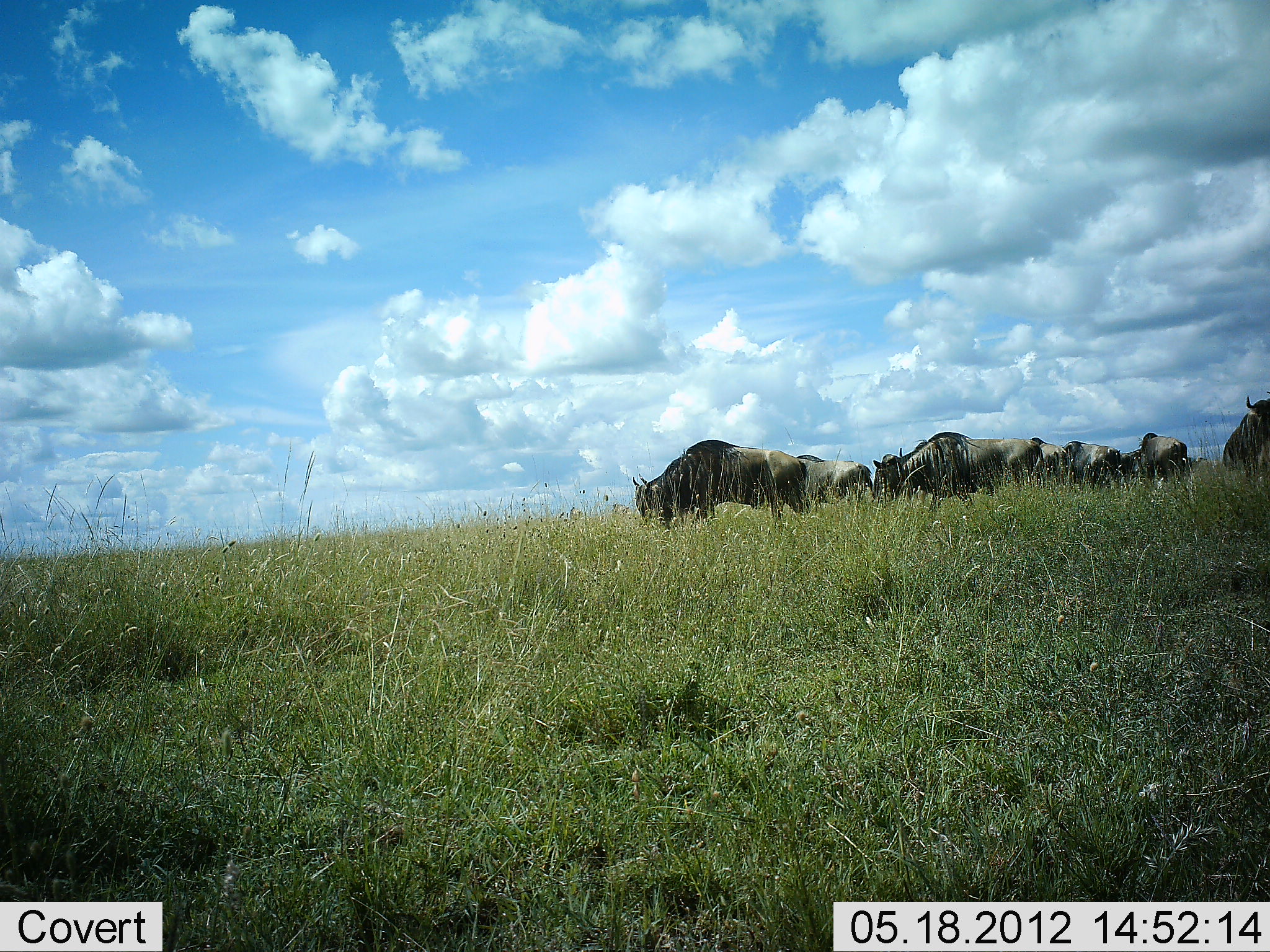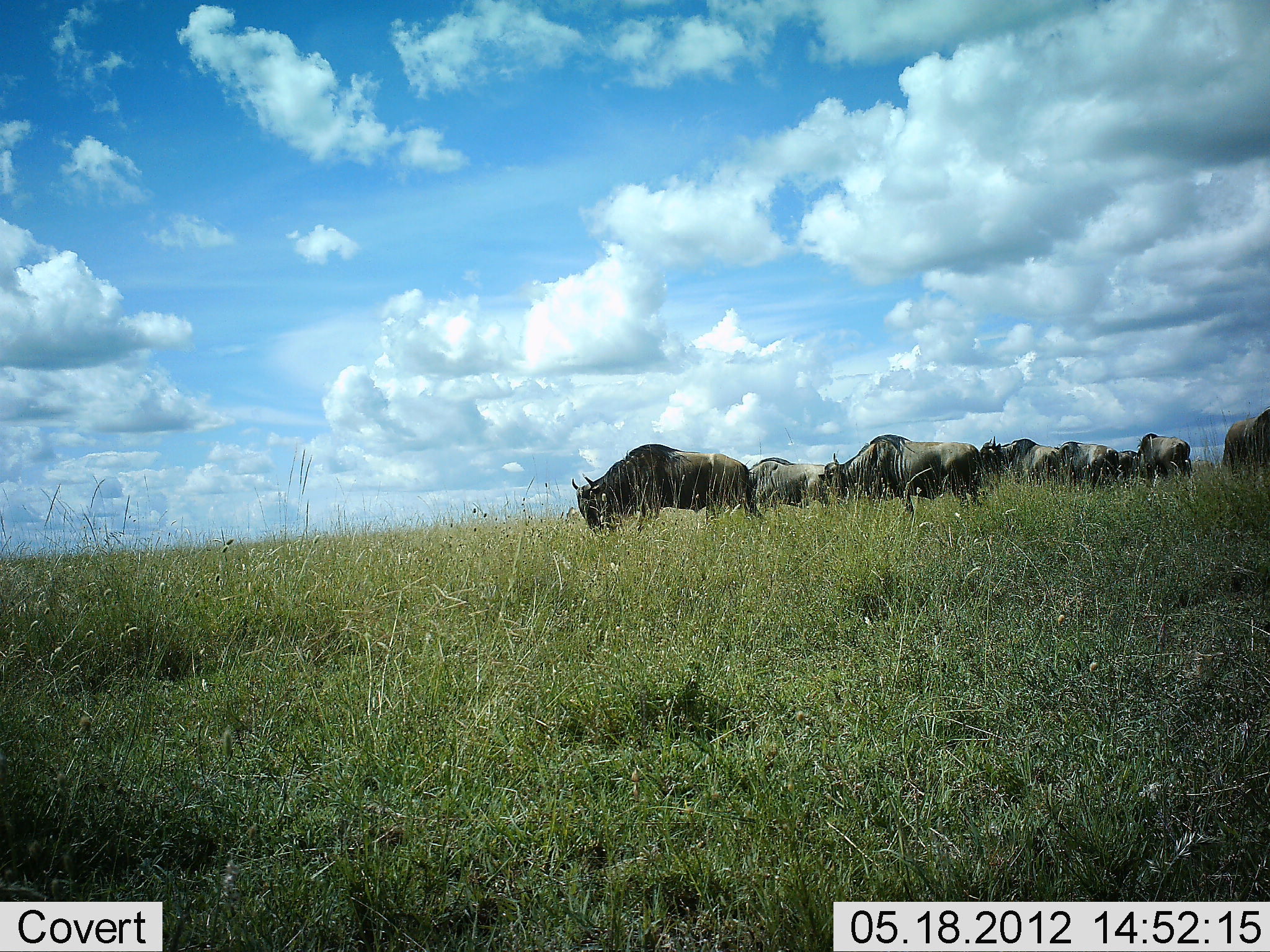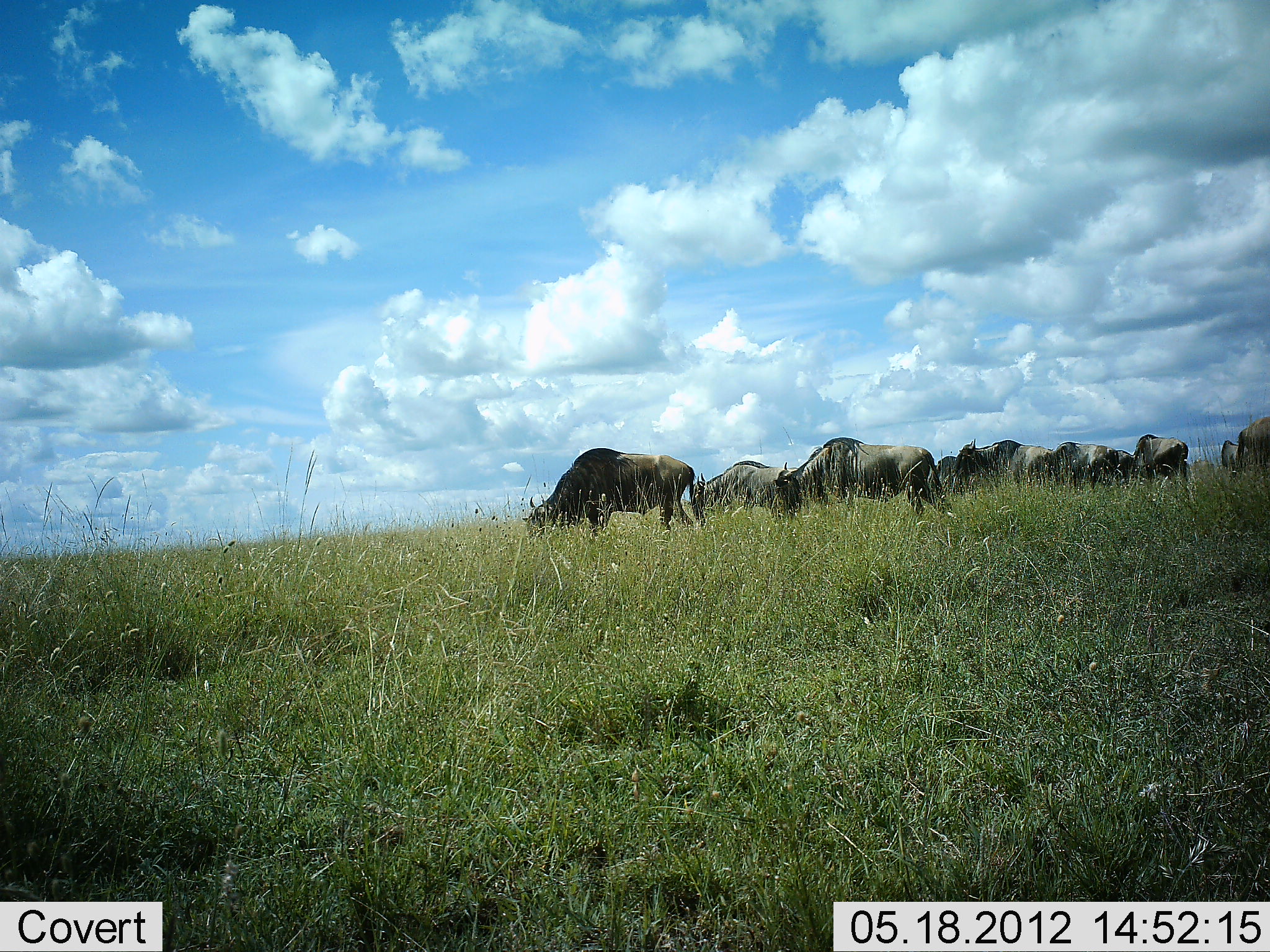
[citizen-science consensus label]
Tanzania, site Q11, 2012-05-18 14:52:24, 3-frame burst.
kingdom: Animalia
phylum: Chordata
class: Mammalia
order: Artiodactyla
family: Bovidae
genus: Connochaetes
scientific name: Connochaetes taurinus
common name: blue wildebeest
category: wildebeest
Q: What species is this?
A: Wildebeest (blue wildebeest) (Connochaetes taurinus).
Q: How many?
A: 9.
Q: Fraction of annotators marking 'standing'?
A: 40%.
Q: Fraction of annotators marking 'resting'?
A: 0%.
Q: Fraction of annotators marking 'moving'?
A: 70%.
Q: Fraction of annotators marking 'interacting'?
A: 0%.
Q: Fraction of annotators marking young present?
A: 0%.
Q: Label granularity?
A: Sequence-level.